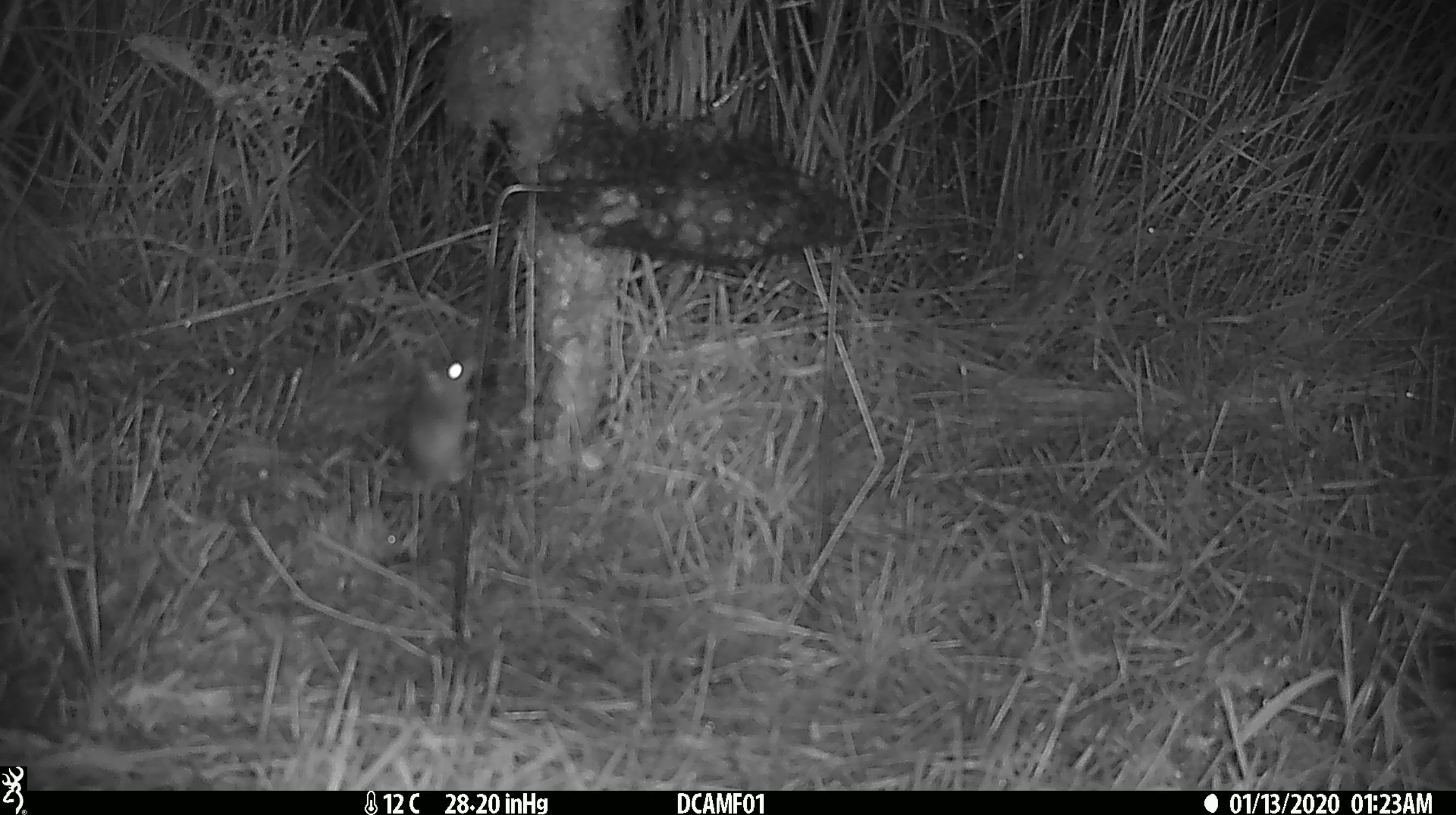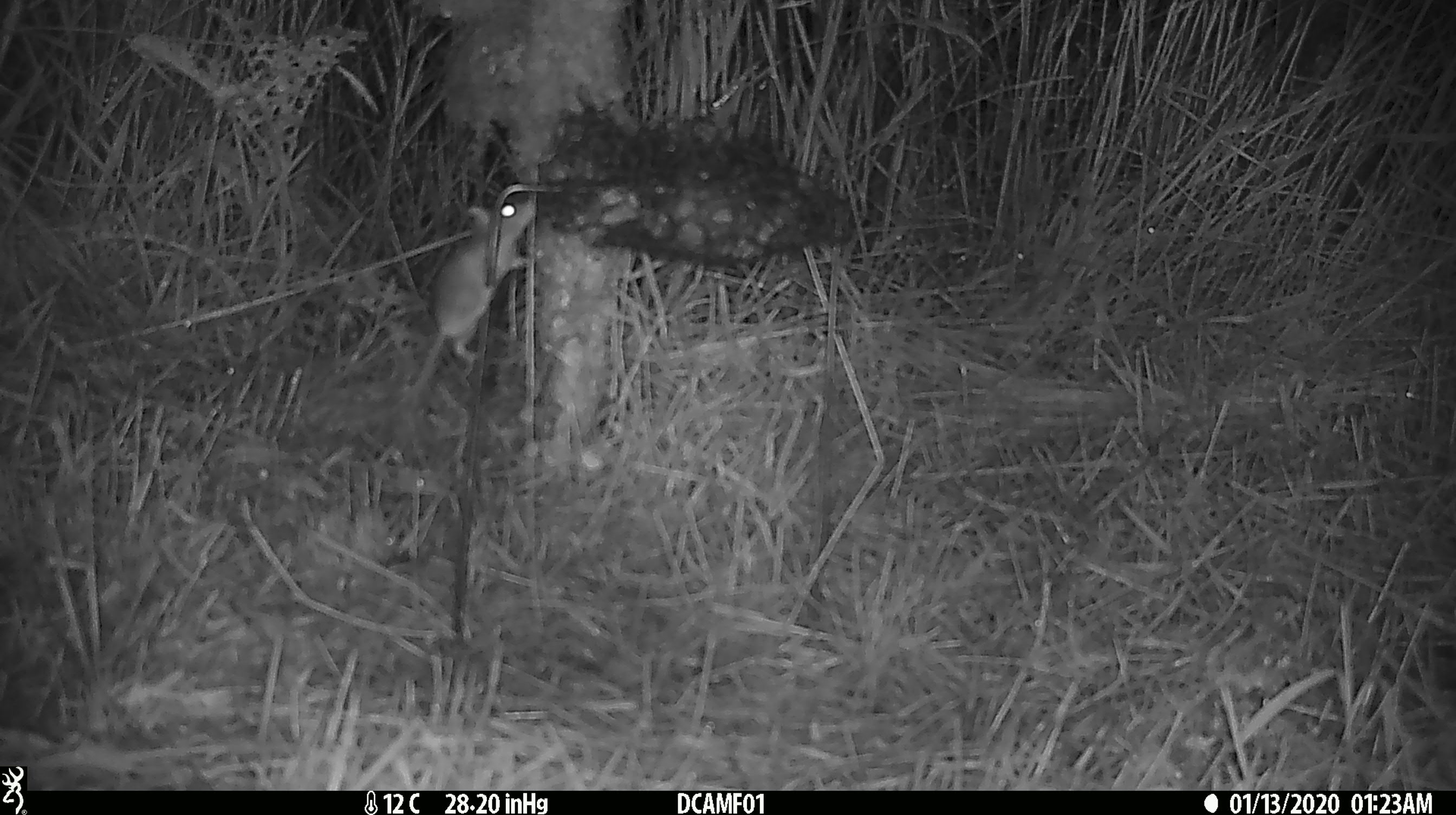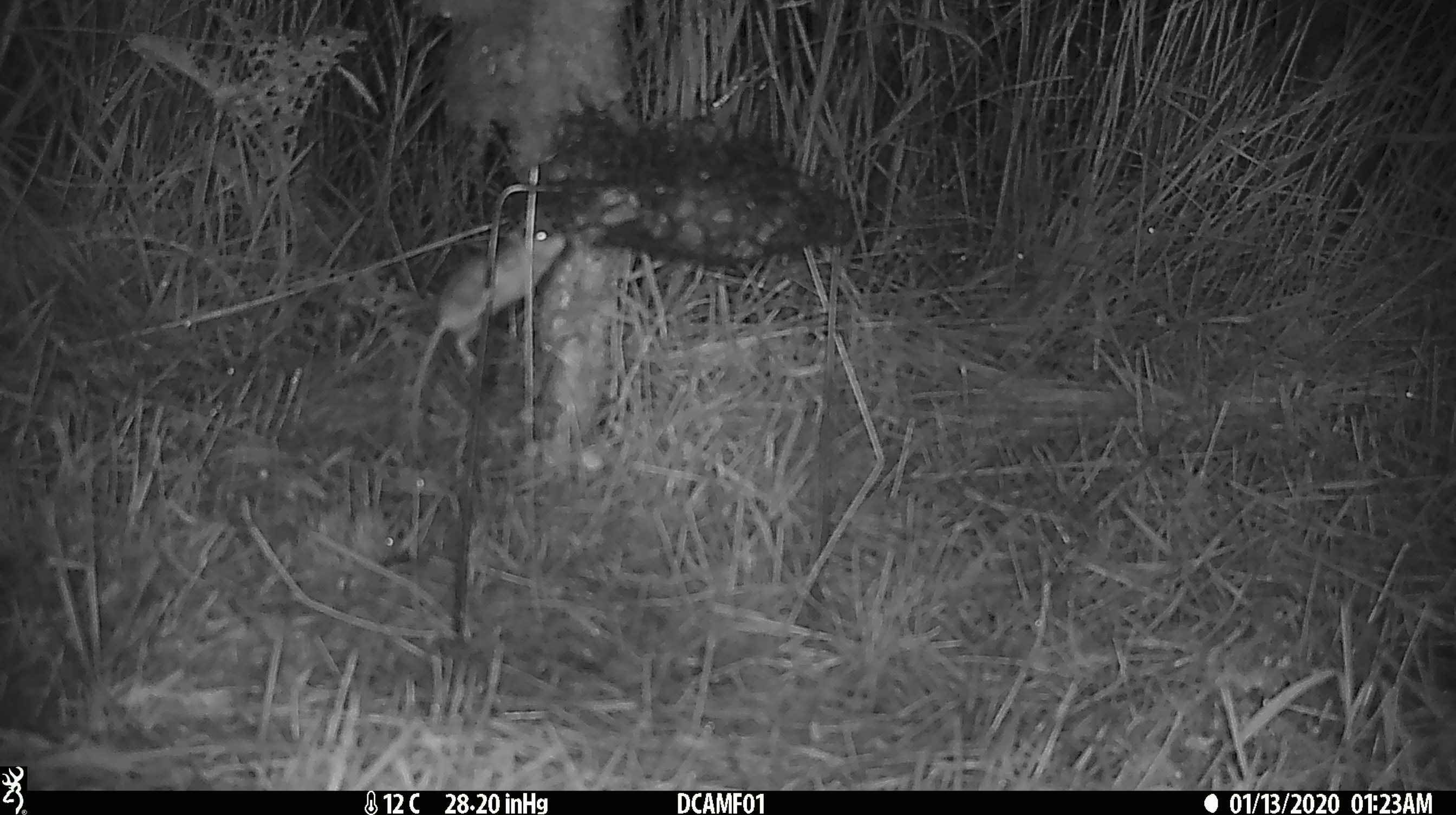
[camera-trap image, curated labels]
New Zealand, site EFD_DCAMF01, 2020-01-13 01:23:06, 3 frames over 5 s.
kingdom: Animalia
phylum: Chordata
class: Mammalia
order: Rodentia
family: Muridae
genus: Mus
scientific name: Mus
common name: mouse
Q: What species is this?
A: Mouse (Mus).